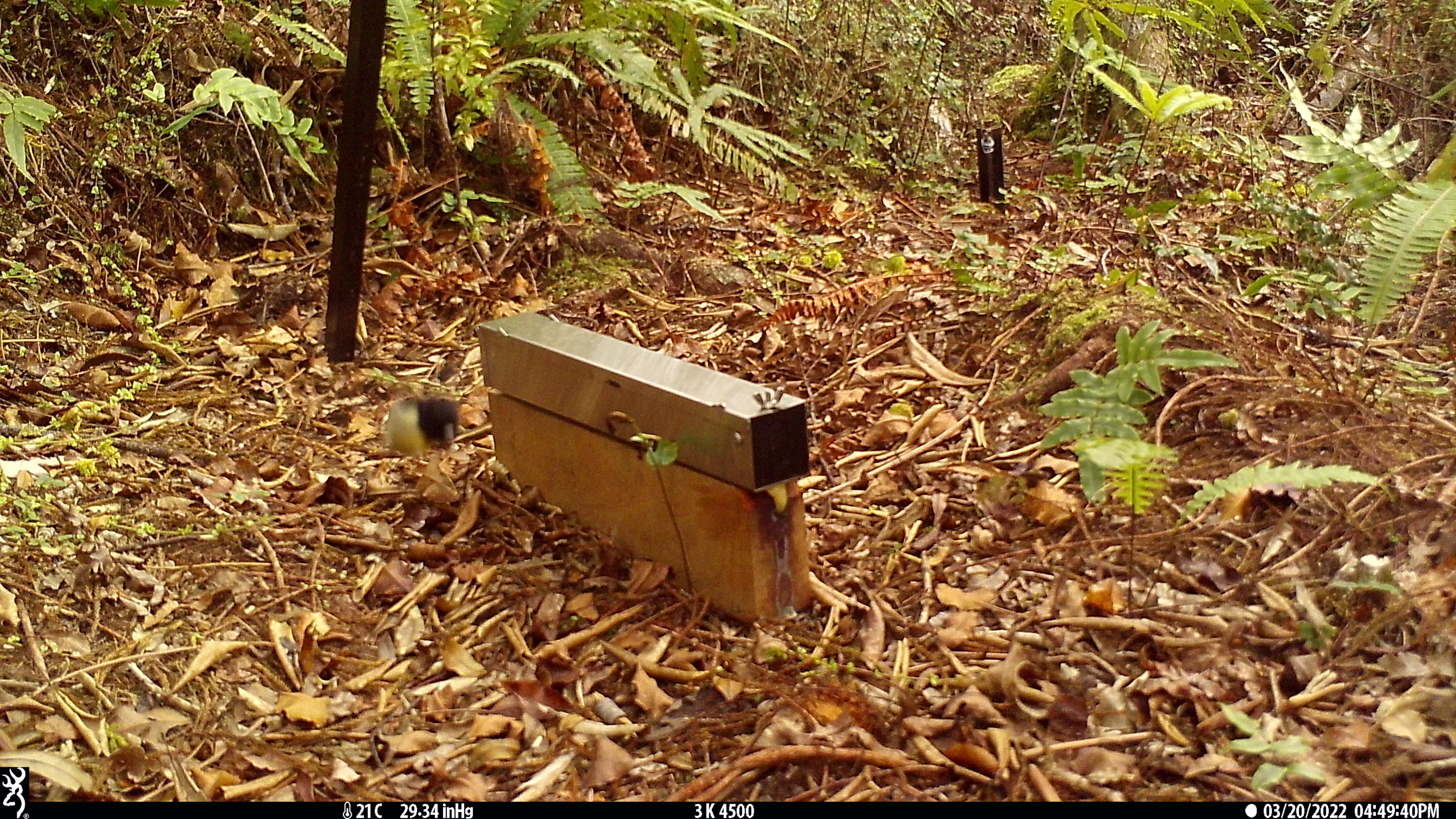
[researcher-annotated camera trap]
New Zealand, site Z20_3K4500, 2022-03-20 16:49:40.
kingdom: Animalia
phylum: Chordata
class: Aves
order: Passeriformes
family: Petroicidae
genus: Petroica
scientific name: Petroica macrocephala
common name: tomtit